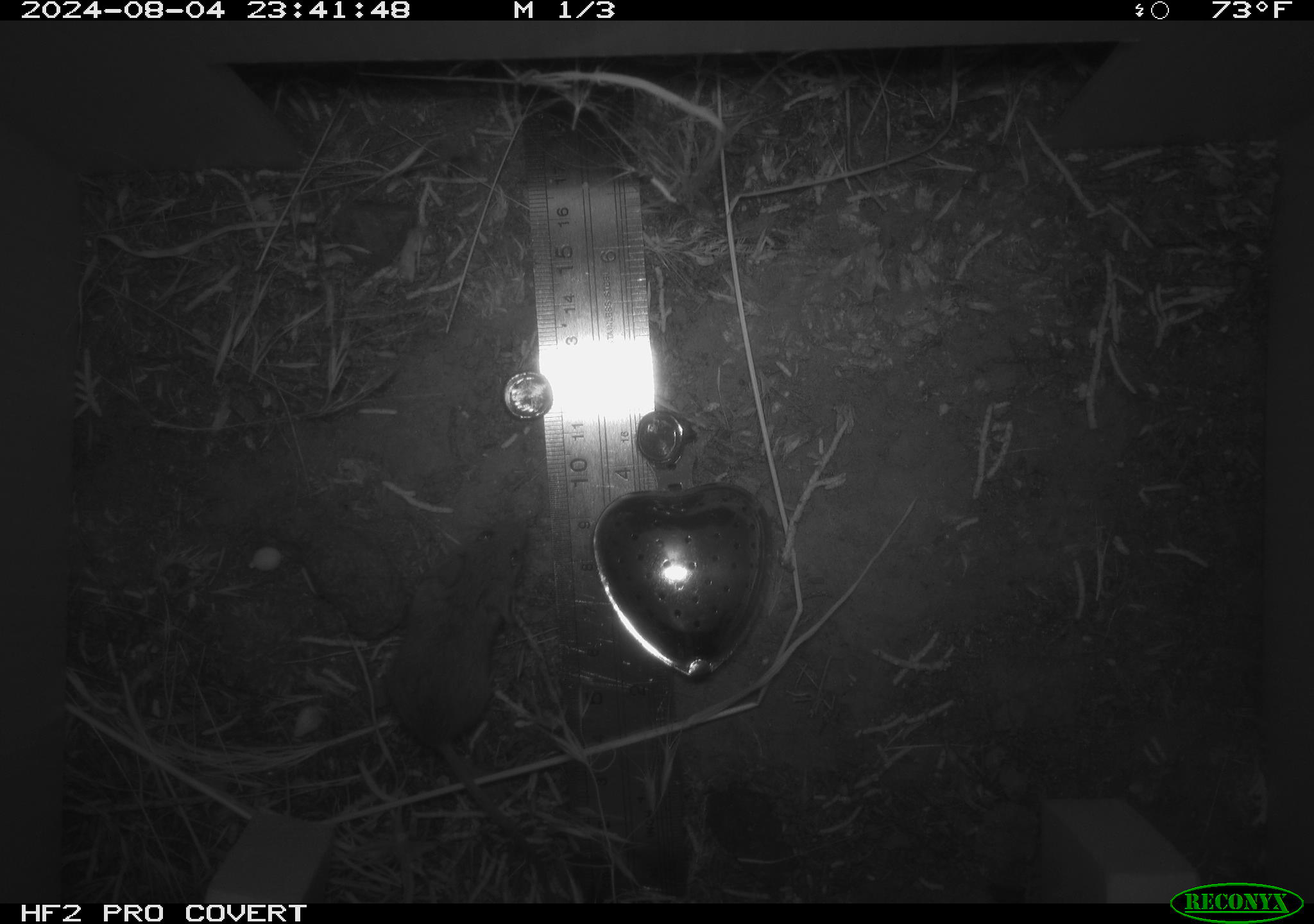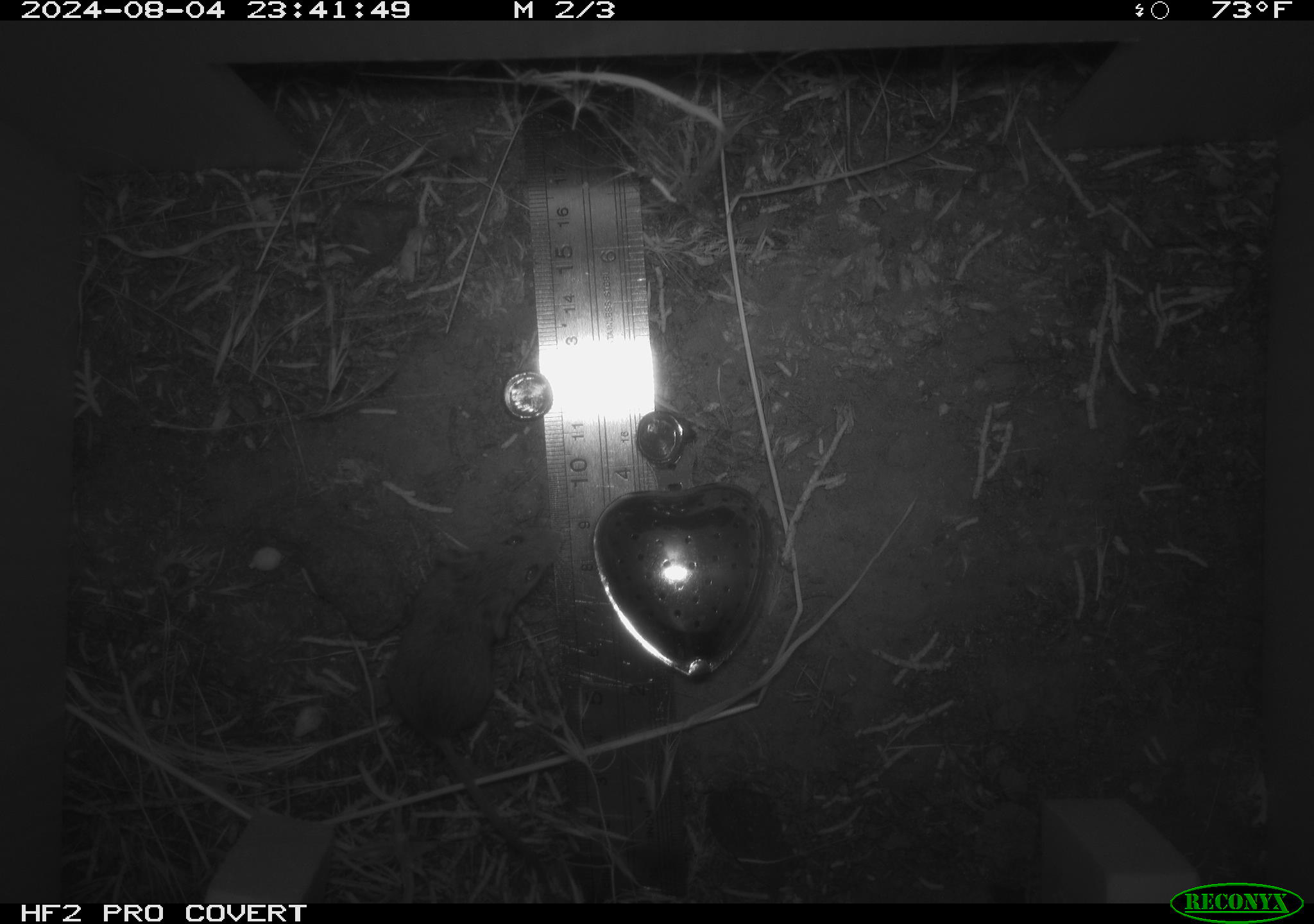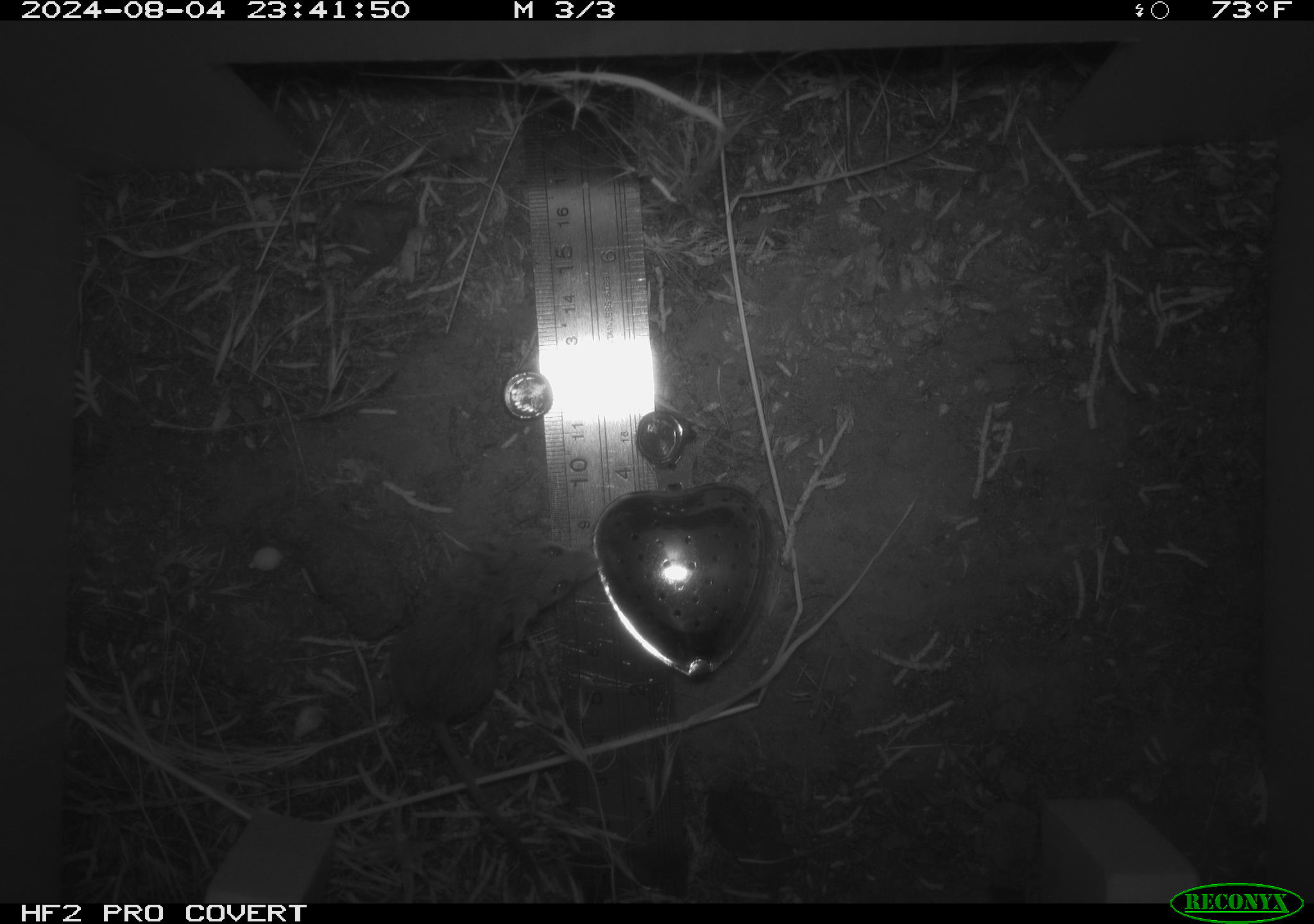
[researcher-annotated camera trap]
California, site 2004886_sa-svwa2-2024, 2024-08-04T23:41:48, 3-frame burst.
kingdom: Animalia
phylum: Chordata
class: Mammalia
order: Rodentia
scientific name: Rodentia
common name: mouse species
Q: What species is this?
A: Mouse species (Rodentia).